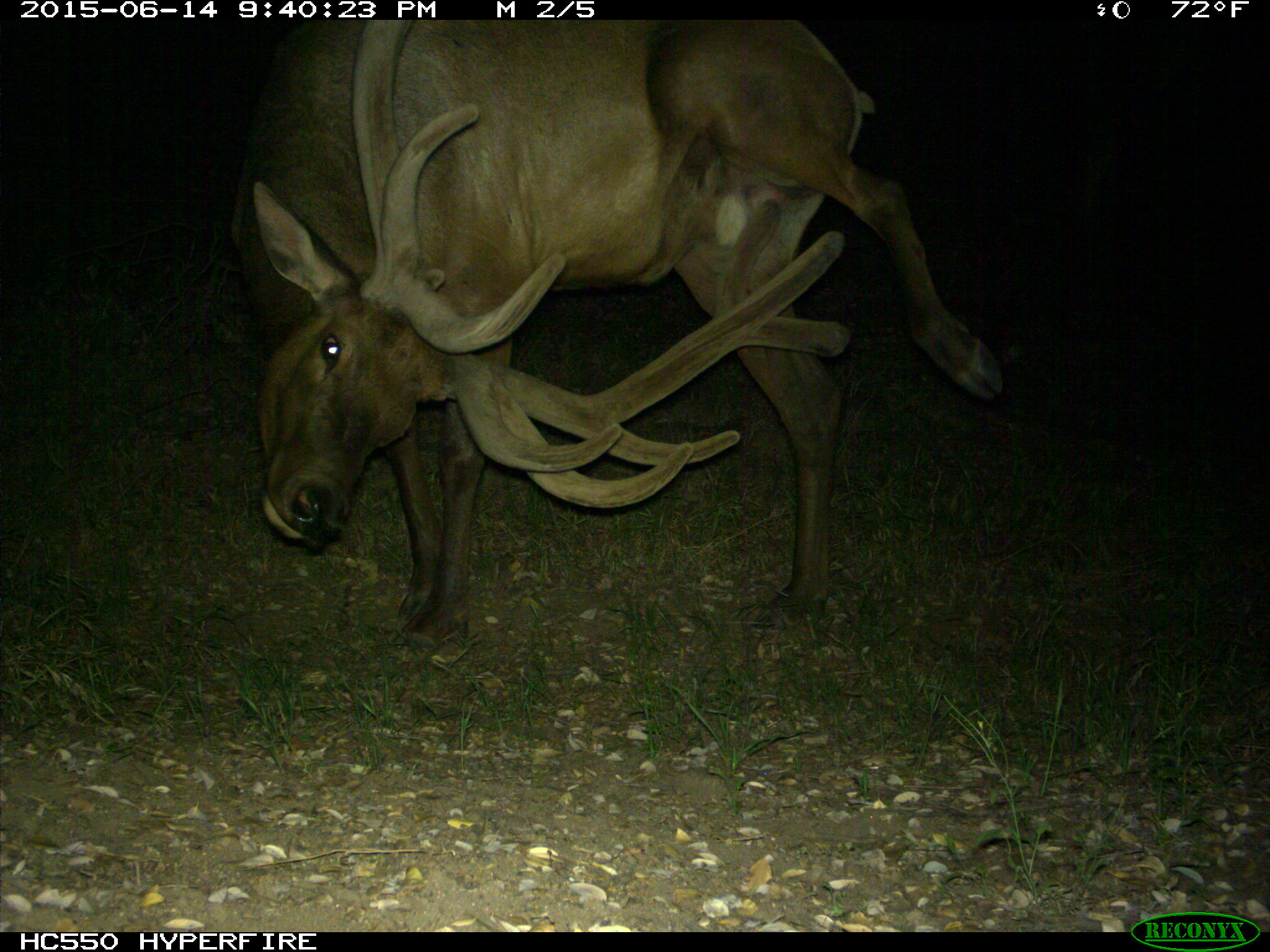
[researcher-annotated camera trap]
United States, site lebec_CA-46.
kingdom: Animalia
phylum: Chordata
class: Mammalia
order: Artiodactyla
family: Cervidae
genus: Cervus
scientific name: Cervus canadensis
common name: elk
Cervus canadensis (elk).